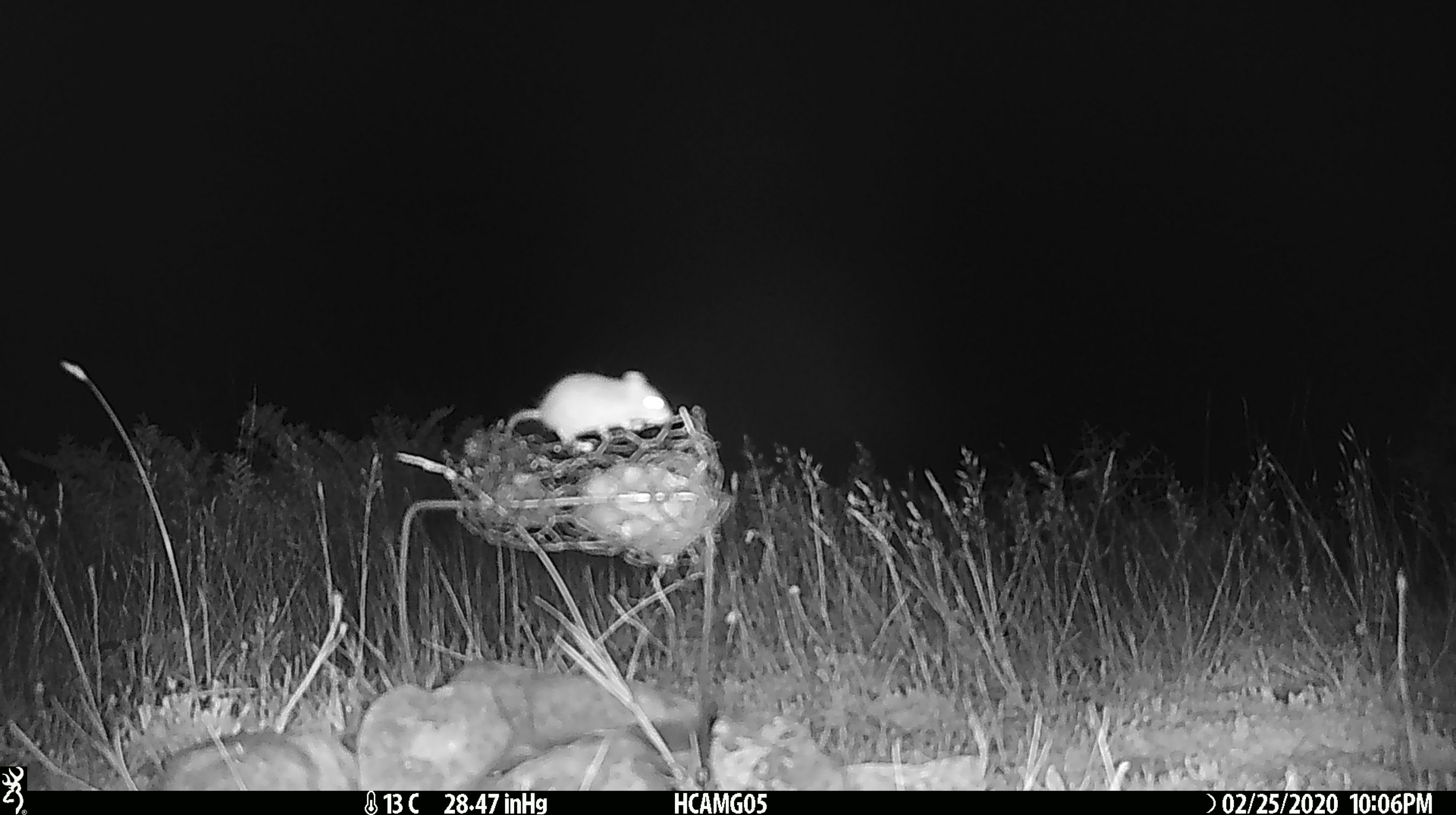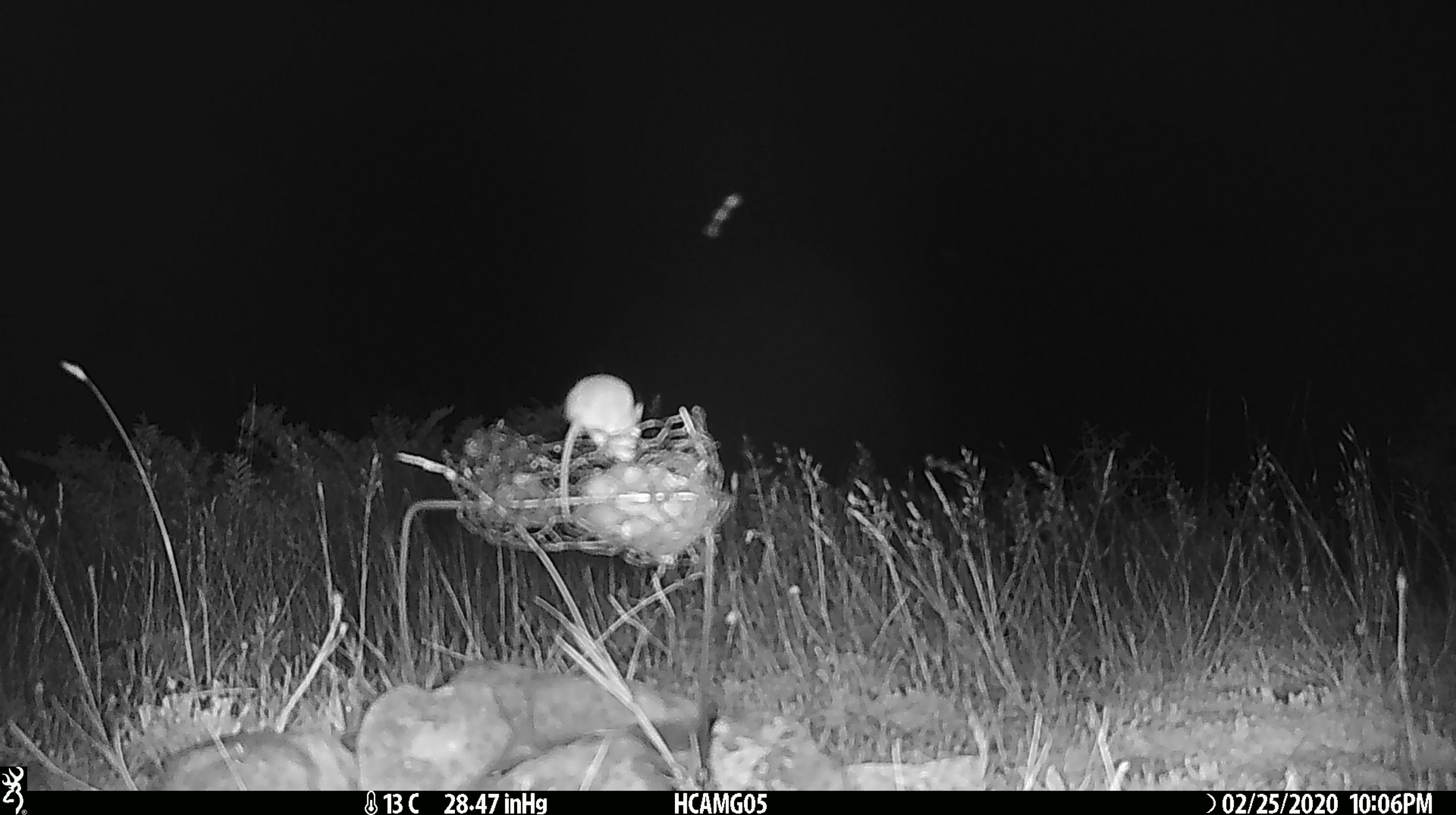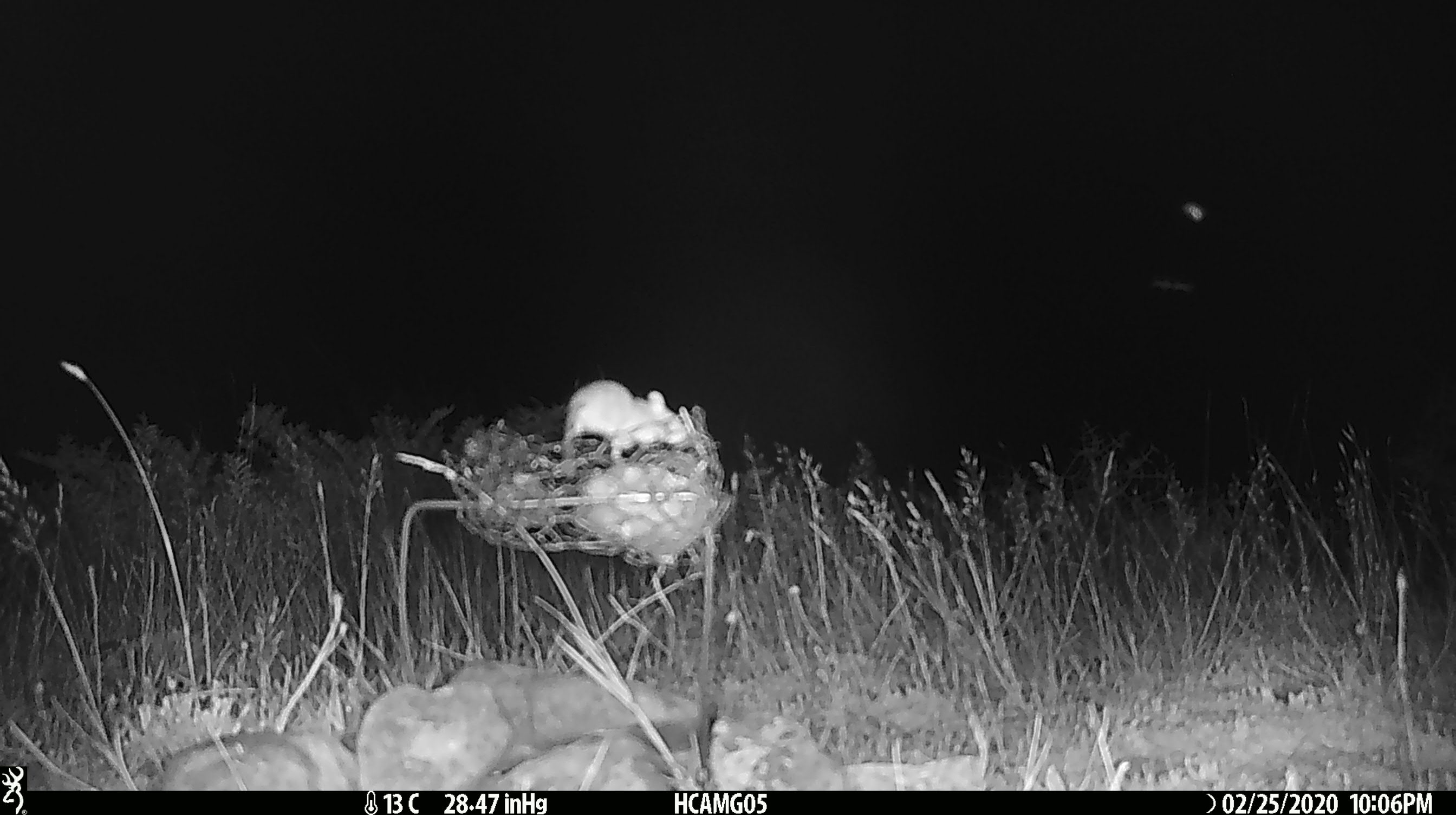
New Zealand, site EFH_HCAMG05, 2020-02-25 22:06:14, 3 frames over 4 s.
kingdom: Animalia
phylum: Chordata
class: Mammalia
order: Rodentia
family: Muridae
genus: Mus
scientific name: Mus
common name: mouse